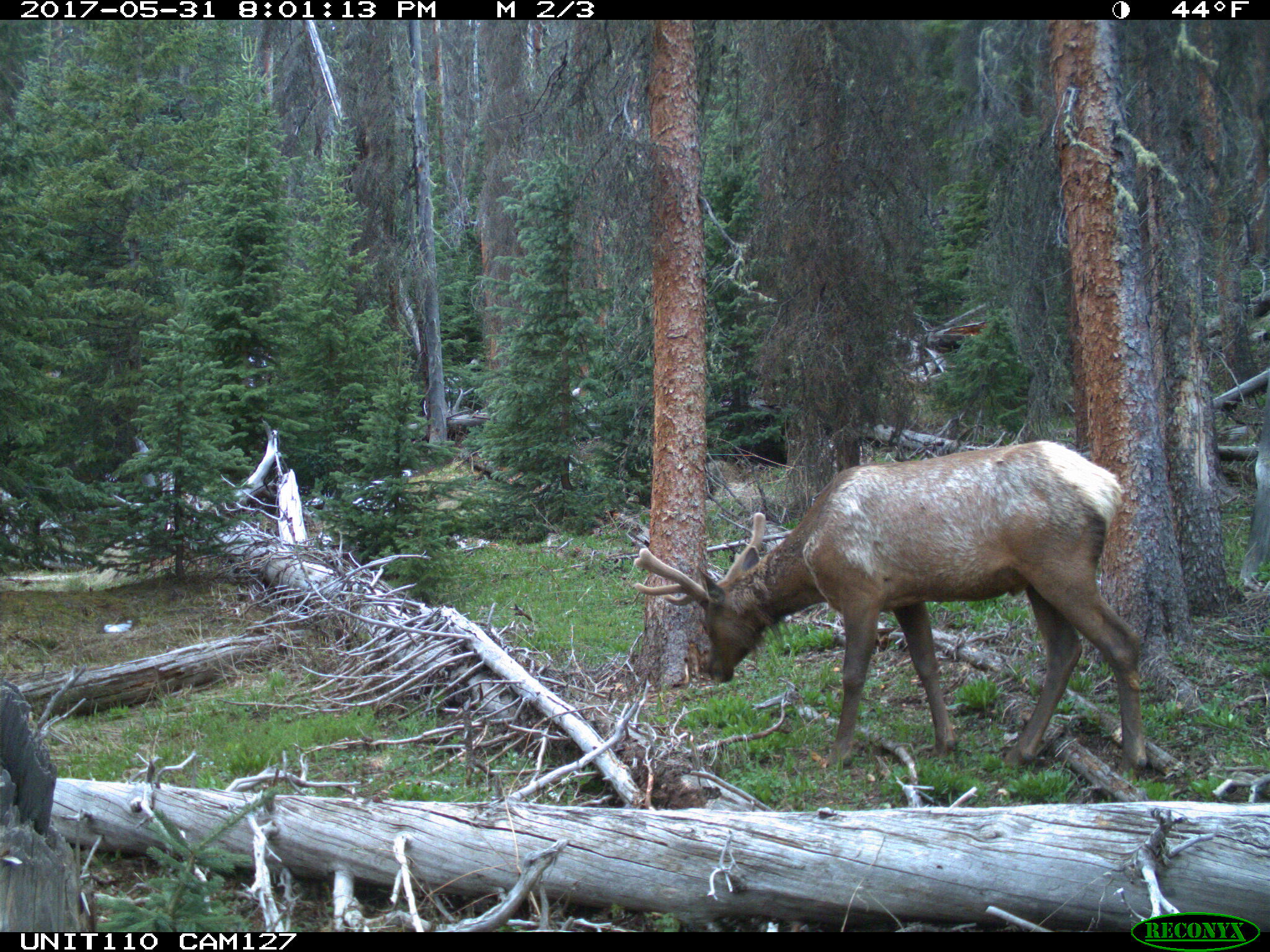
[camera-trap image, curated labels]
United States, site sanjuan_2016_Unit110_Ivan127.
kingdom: Animalia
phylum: Chordata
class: Mammalia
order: Artiodactyla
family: Cervidae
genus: Cervus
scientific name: Cervus elaphus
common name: red deer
Cervus elaphus (red deer).